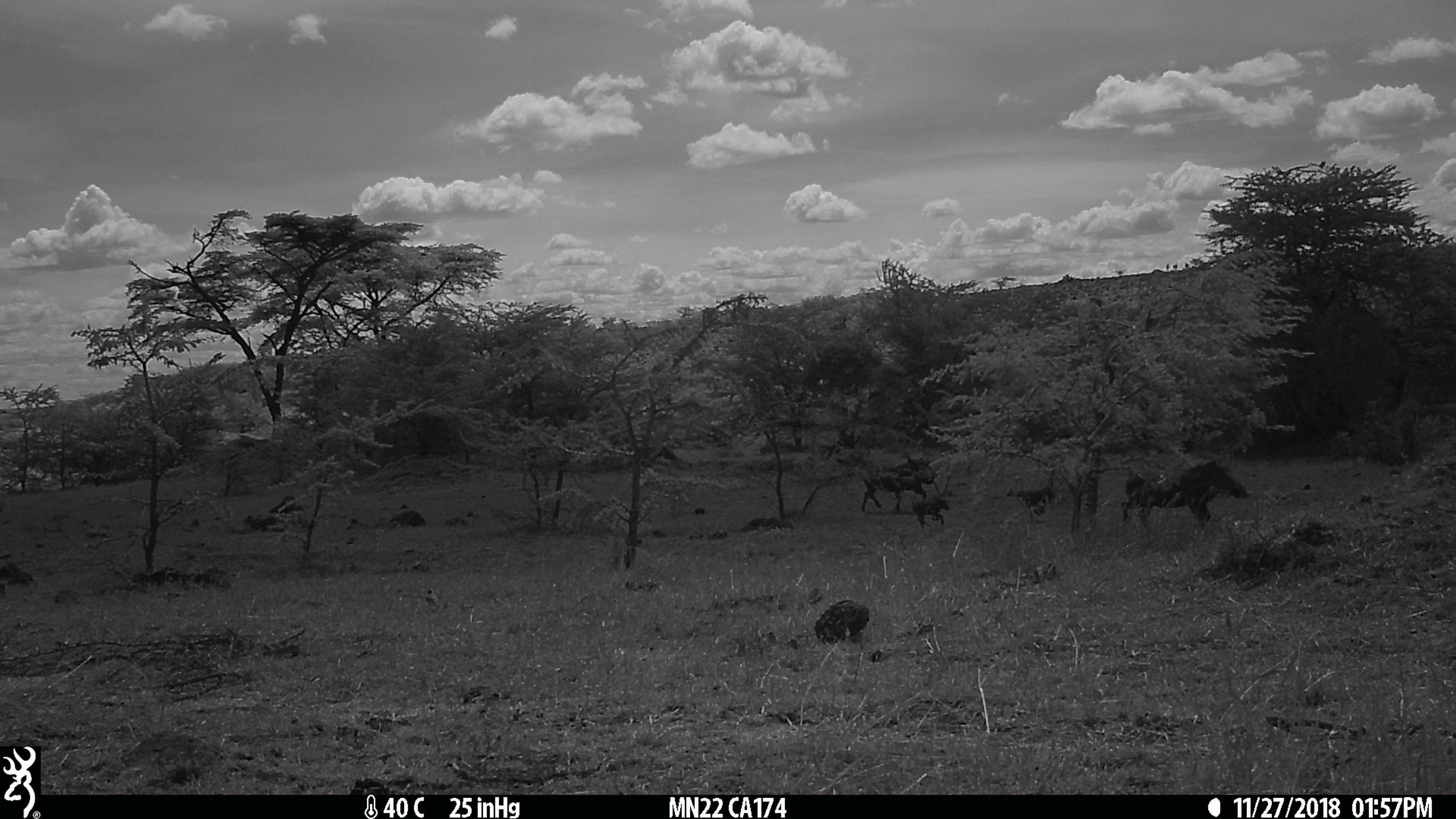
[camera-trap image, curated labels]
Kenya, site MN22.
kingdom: Animalia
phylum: Chordata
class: Mammalia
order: Artiodactyla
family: Suidae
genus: Phacochoerus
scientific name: Phacochoerus africanus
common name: common warthog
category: warthog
Warthog (common warthog) (Phacochoerus africanus).